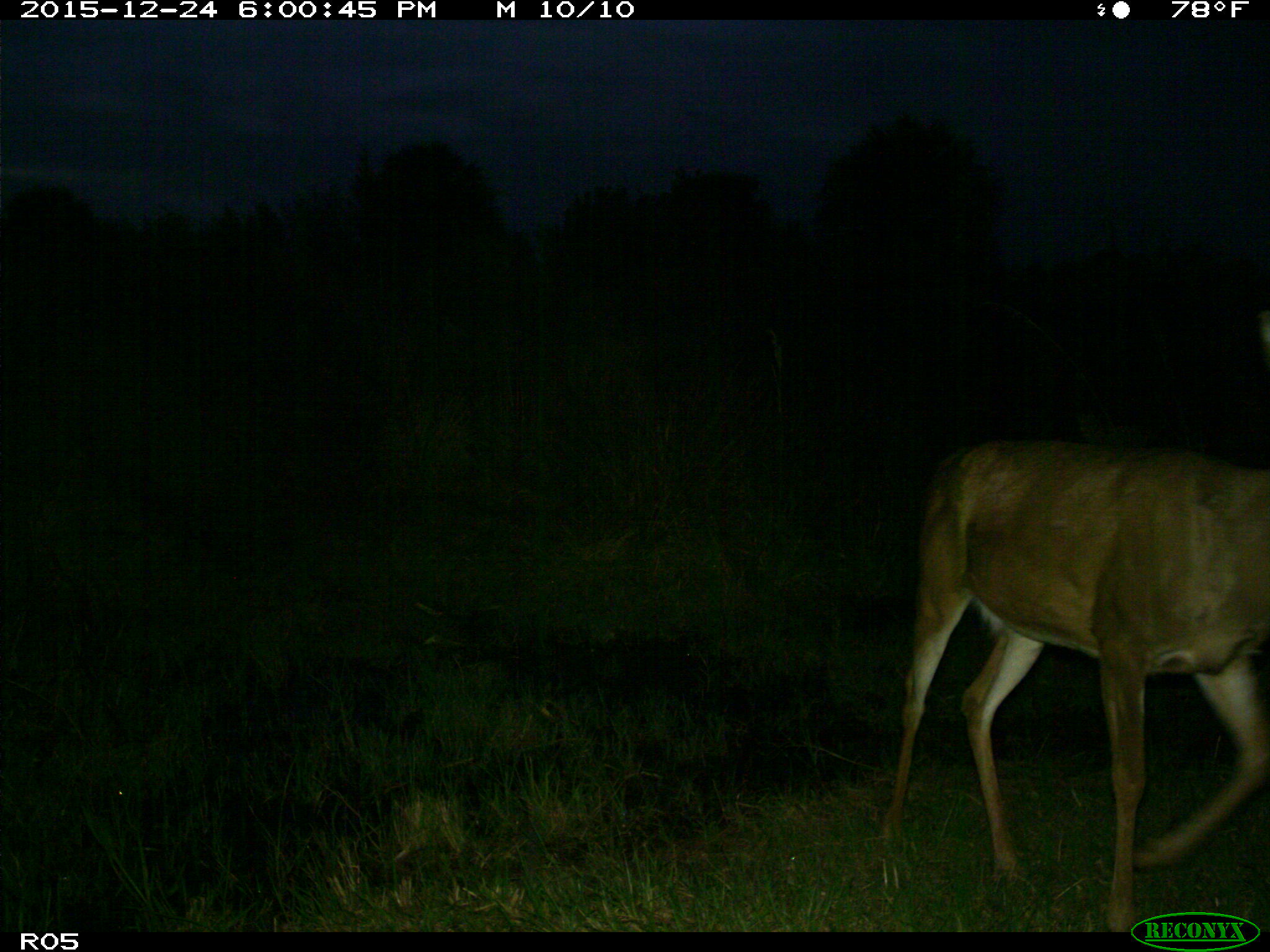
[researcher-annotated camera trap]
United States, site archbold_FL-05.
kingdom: Animalia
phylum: Chordata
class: Mammalia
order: Artiodactyla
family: Cervidae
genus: Odocoileus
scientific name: Odocoileus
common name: deer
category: unidentified deer